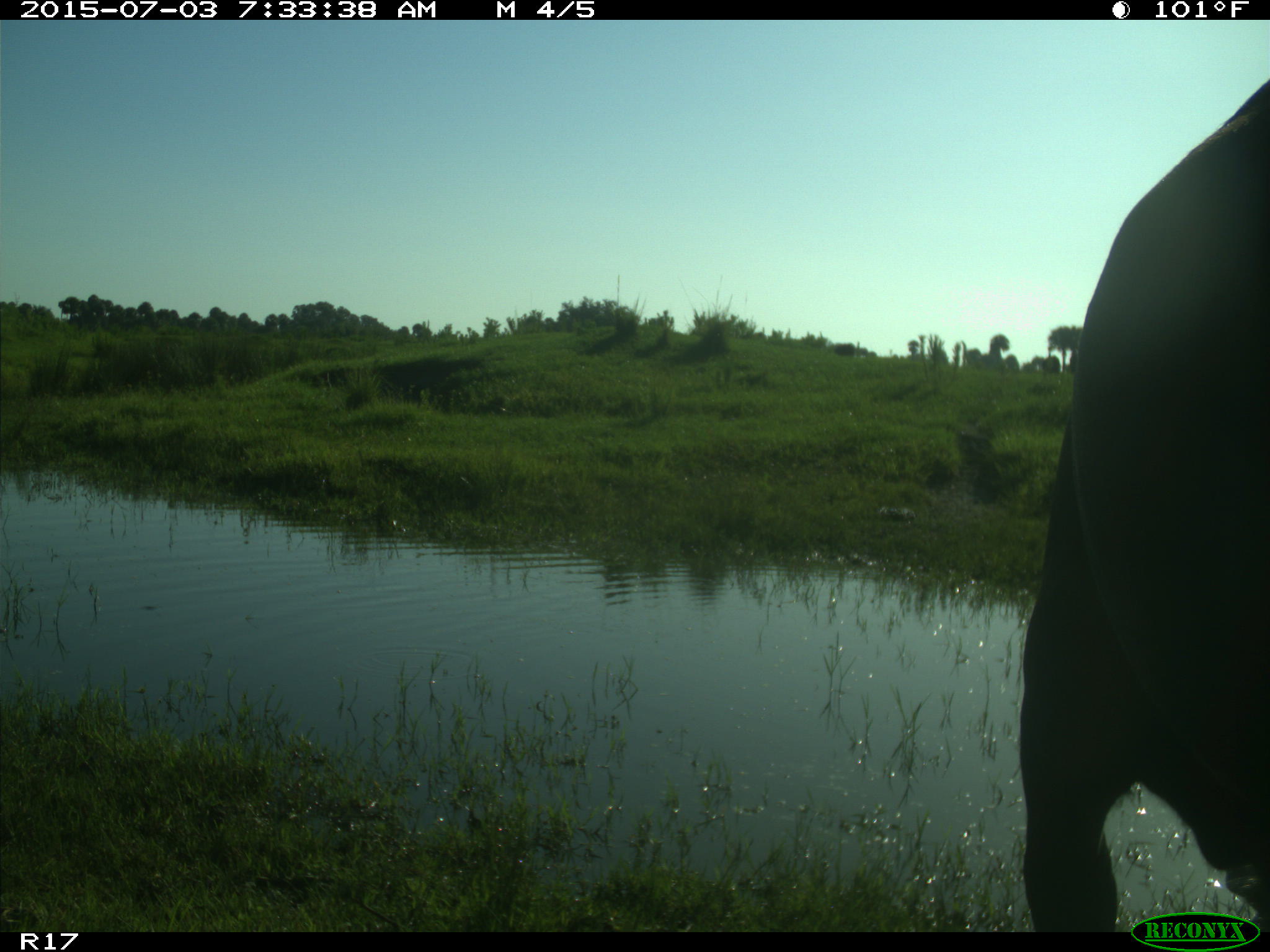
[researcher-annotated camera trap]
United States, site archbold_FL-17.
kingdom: Animalia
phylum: Chordata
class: Mammalia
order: Artiodactyla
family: Bovidae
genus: Bos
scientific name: Bos taurus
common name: domestic cow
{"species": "Bos taurus (domestic cow)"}